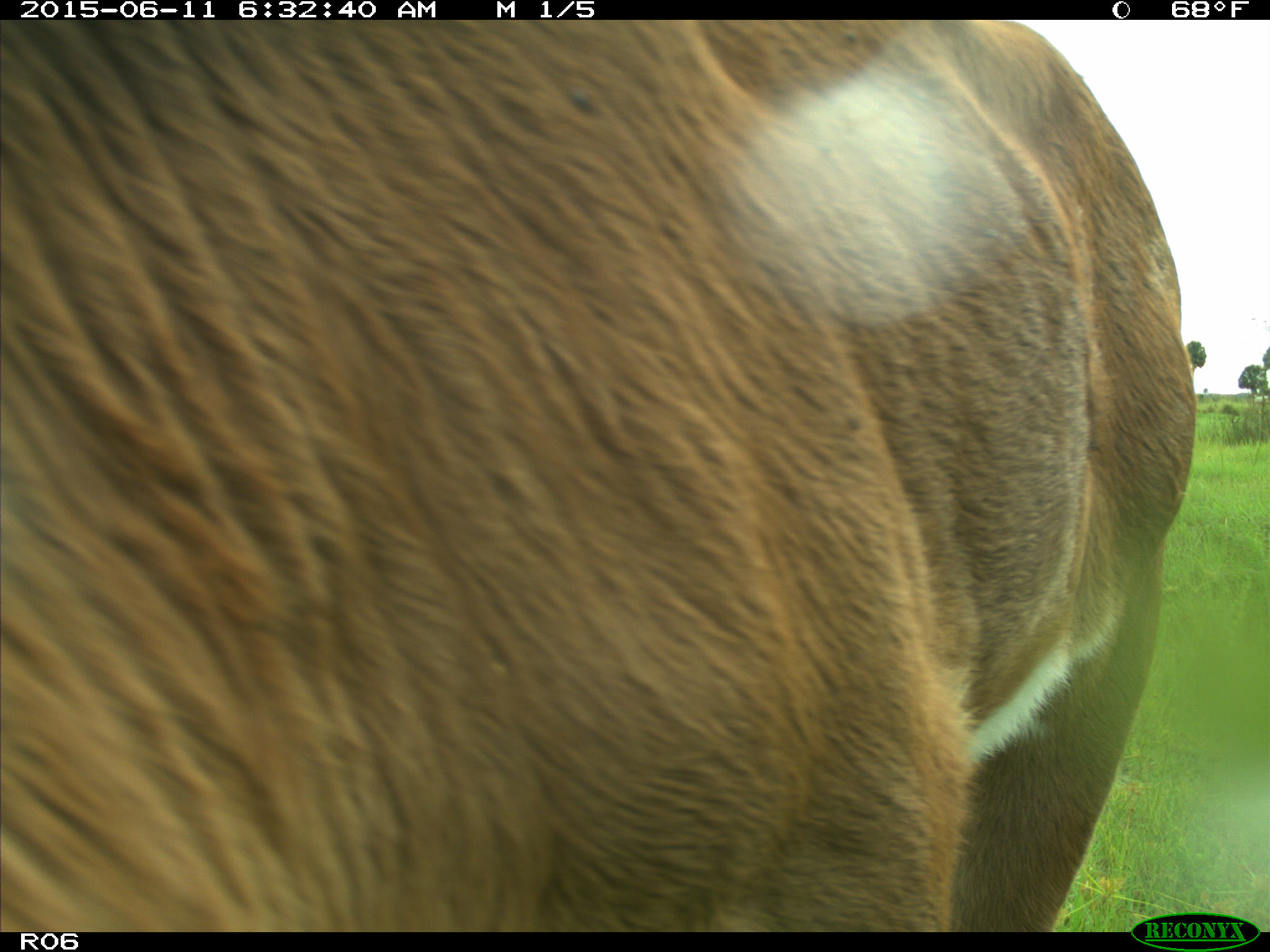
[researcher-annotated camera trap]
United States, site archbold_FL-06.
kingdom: Animalia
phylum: Chordata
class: Mammalia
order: Artiodactyla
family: Bovidae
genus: Bos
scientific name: Bos taurus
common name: domestic cow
Bos taurus (domestic cow).